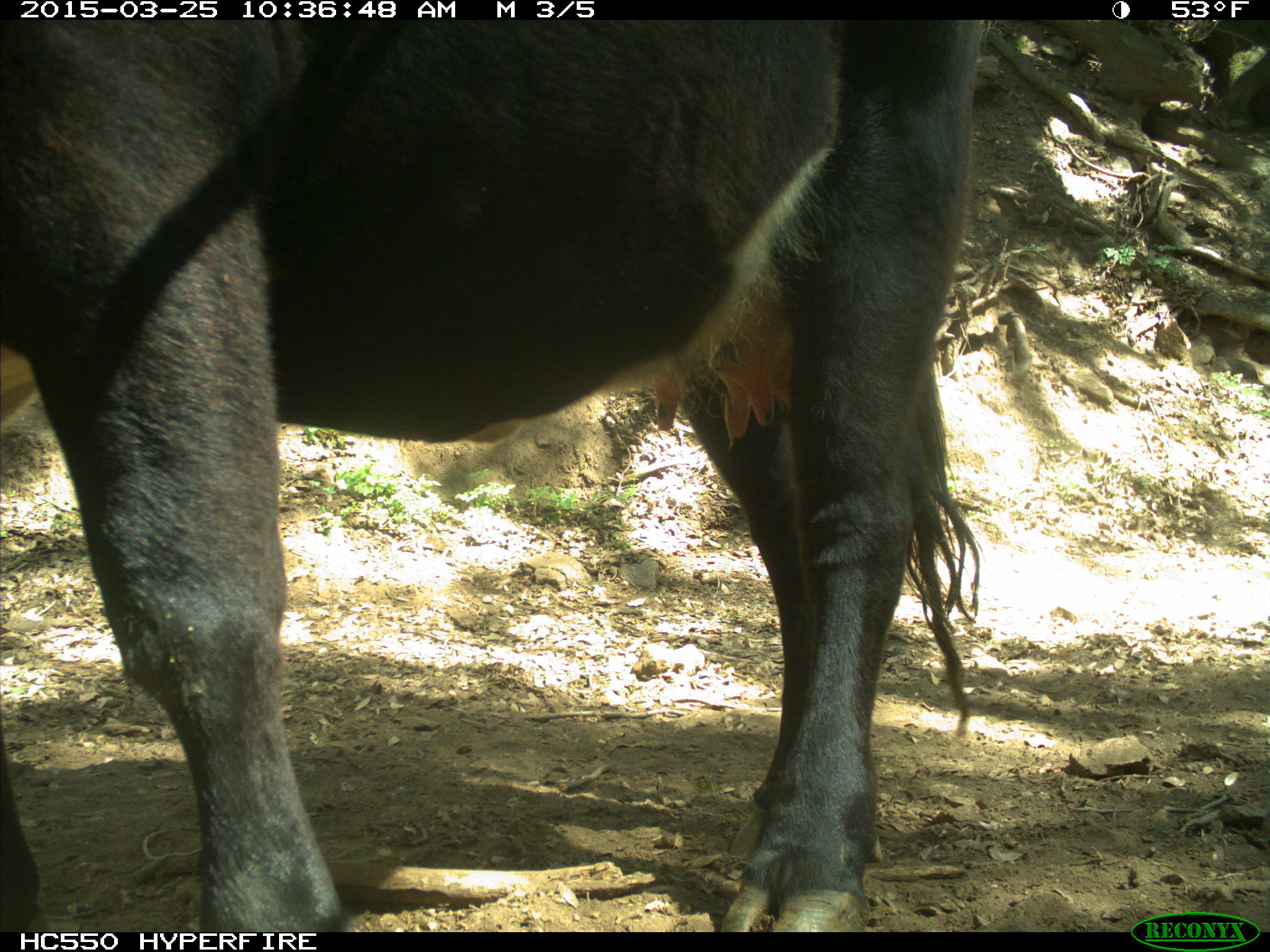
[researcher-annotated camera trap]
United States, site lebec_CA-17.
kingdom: Animalia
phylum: Chordata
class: Mammalia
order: Artiodactyla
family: Bovidae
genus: Bos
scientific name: Bos taurus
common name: domestic cow